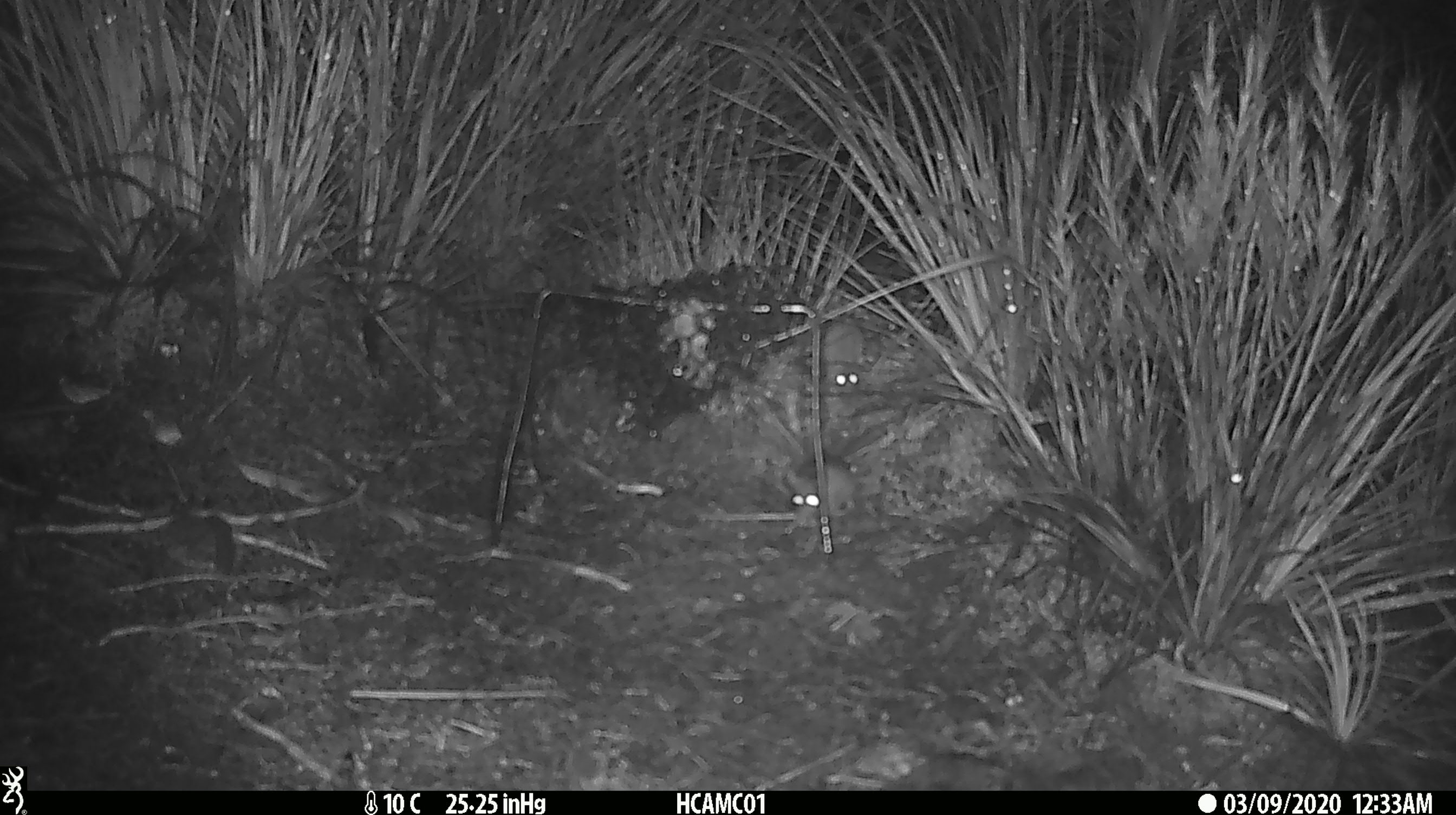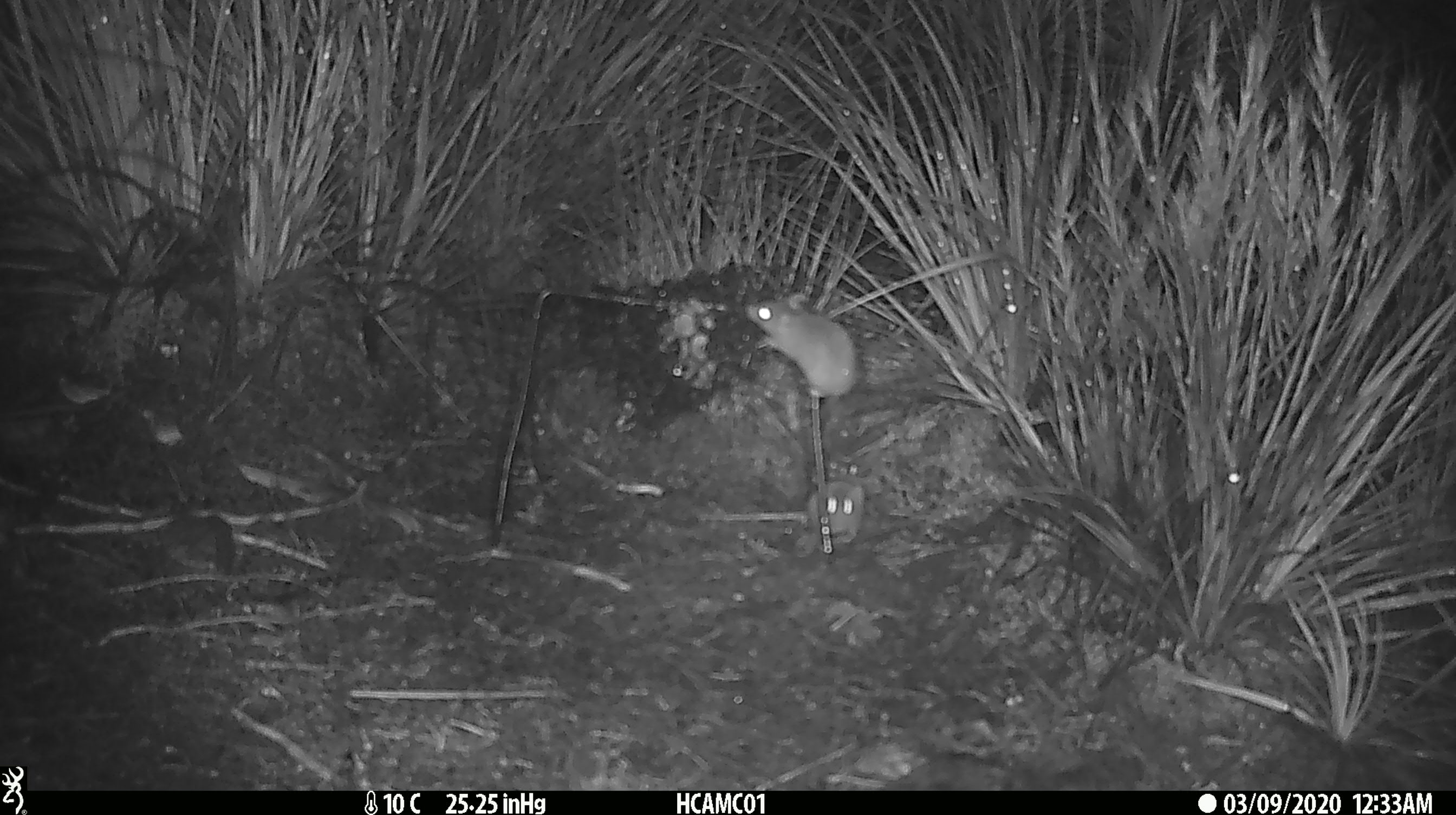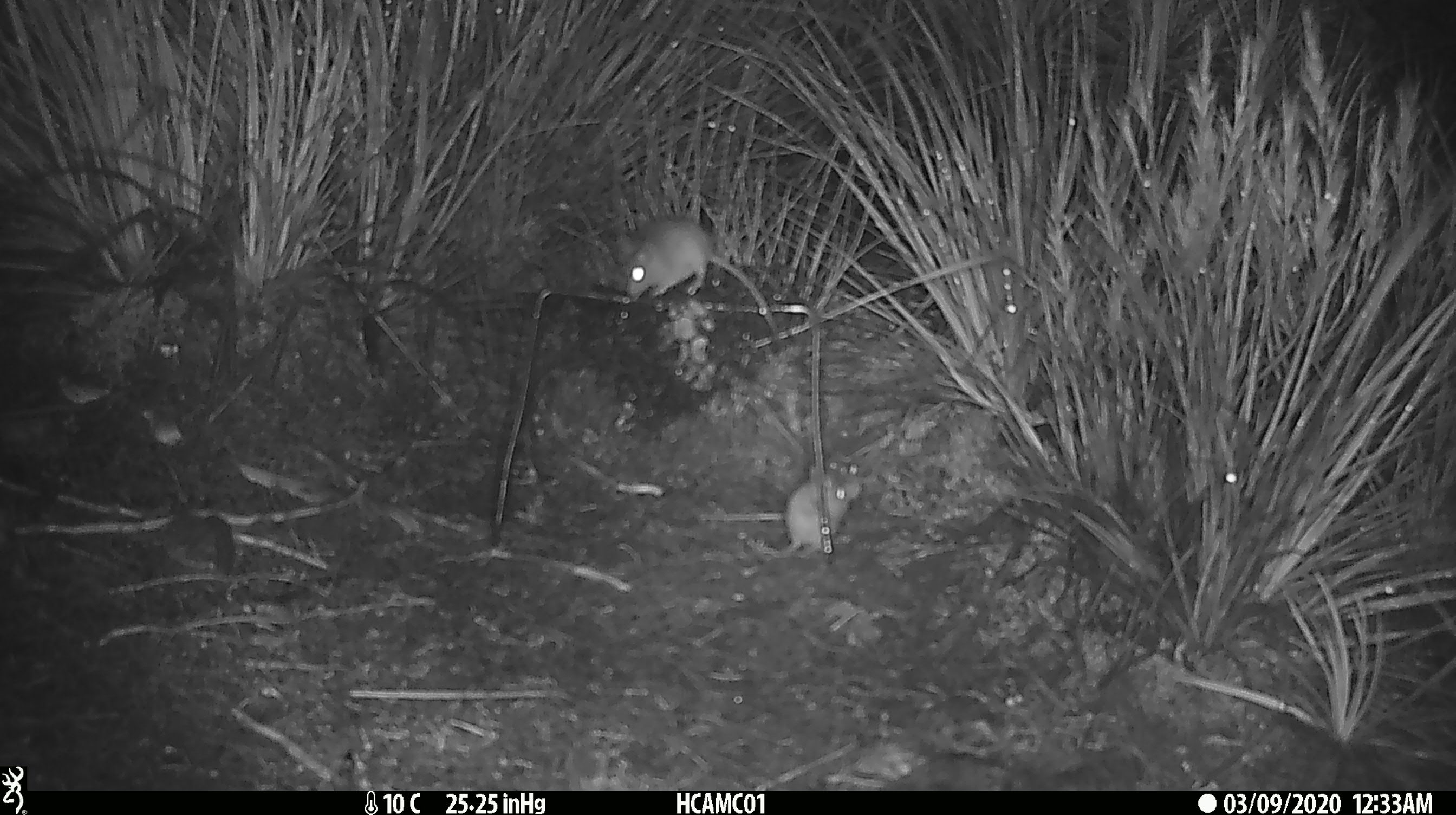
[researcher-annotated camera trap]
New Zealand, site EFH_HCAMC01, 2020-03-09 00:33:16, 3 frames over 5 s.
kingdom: Animalia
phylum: Chordata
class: Mammalia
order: Rodentia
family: Muridae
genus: Mus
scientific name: Mus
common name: mouse